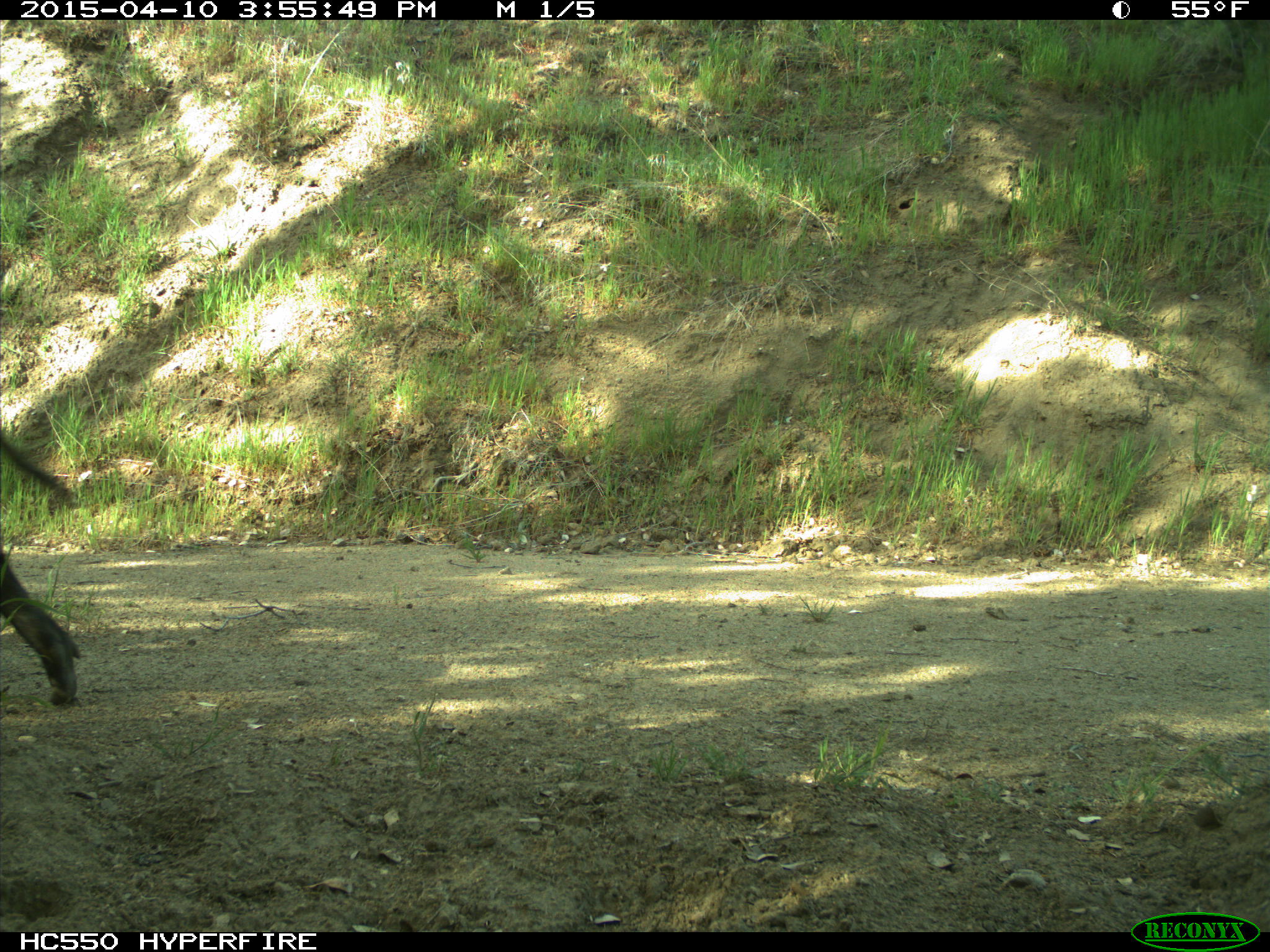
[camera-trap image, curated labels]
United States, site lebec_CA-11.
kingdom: Animalia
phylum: Chordata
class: Mammalia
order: Artiodactyla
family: Suidae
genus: Sus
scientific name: Sus scrofa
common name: wild boar